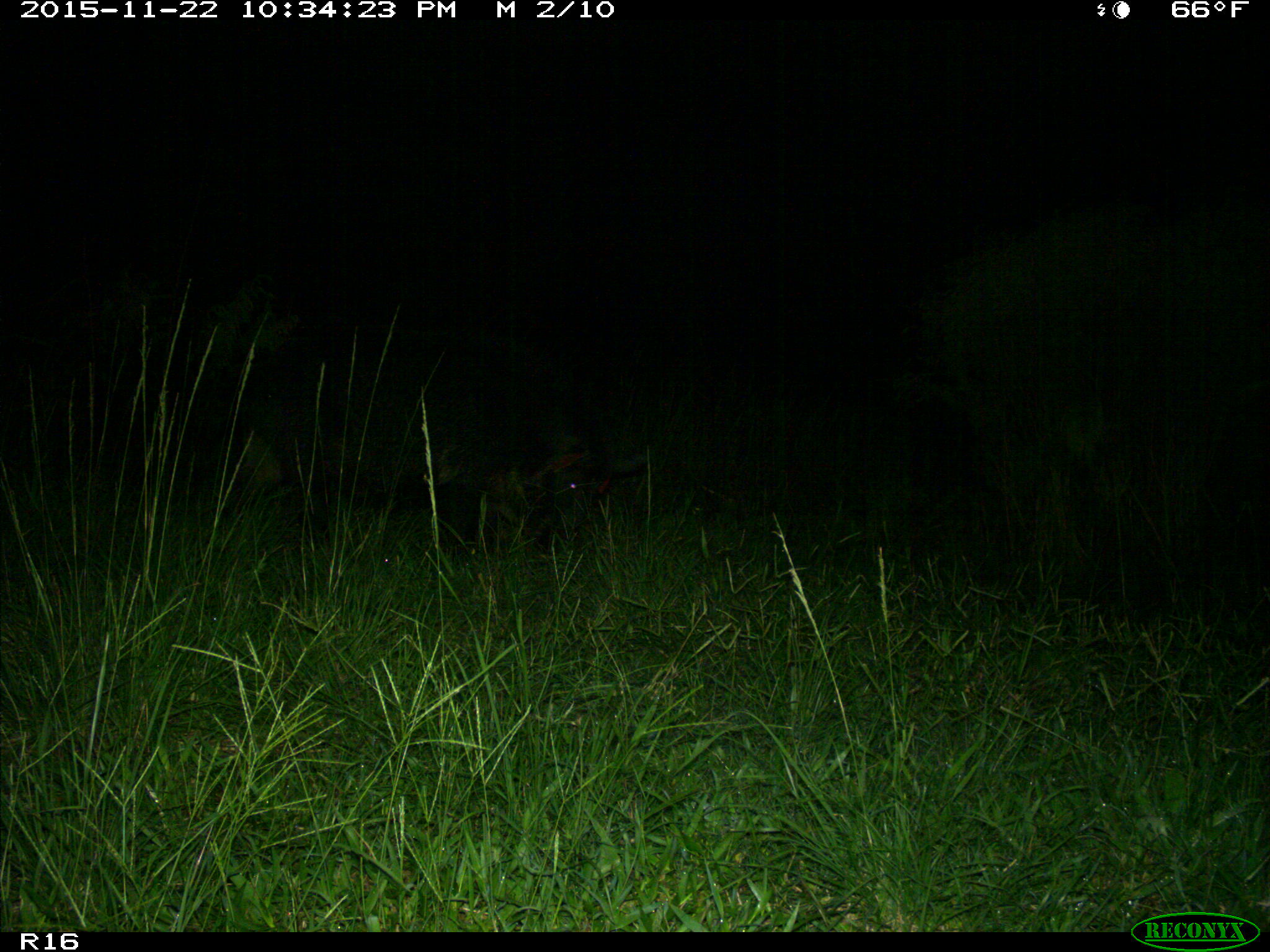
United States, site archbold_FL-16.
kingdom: Animalia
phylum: Chordata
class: Mammalia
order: Artiodactyla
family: Suidae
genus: Sus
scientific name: Sus scrofa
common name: wild boar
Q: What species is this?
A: Sus scrofa (wild boar).